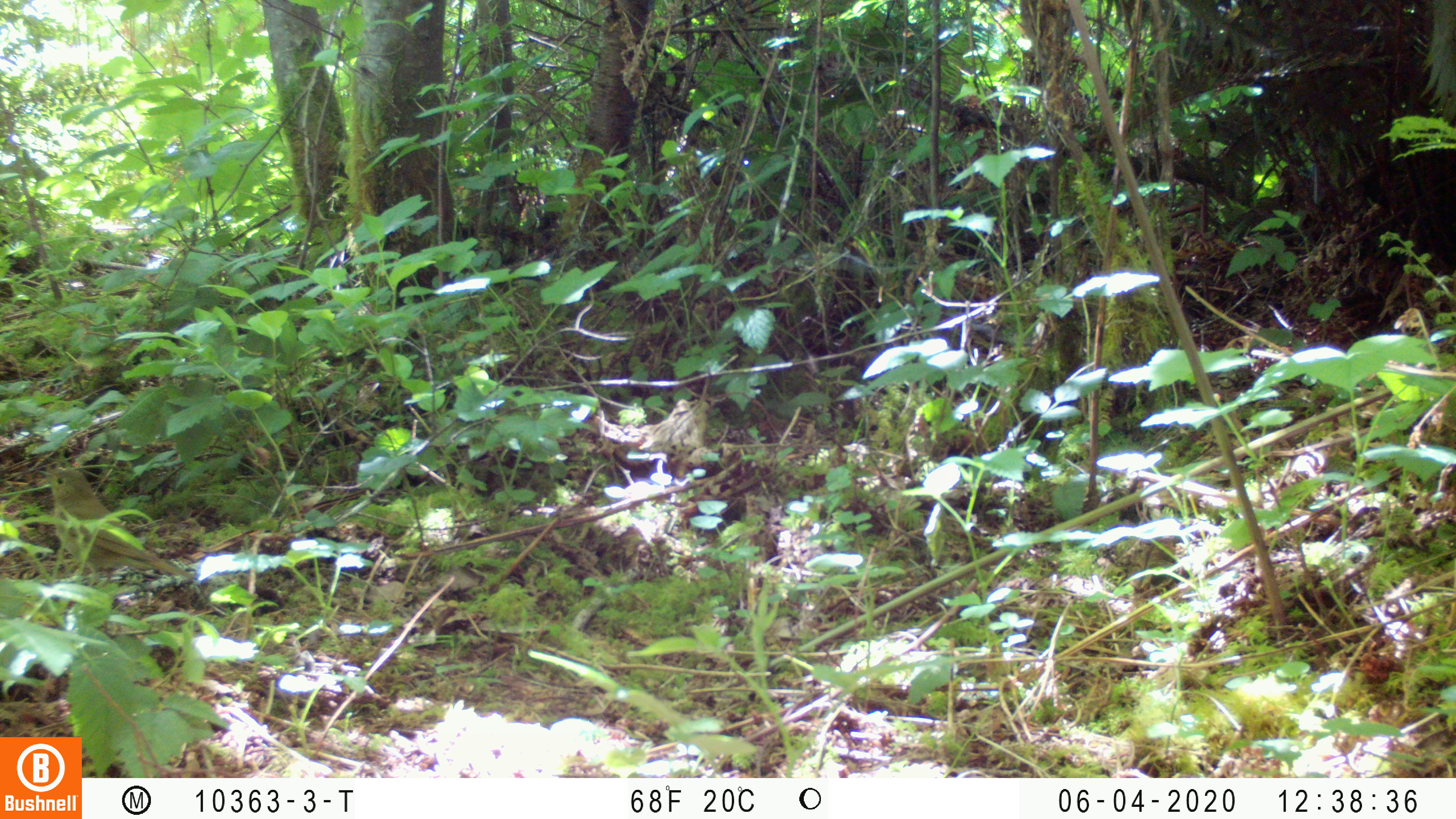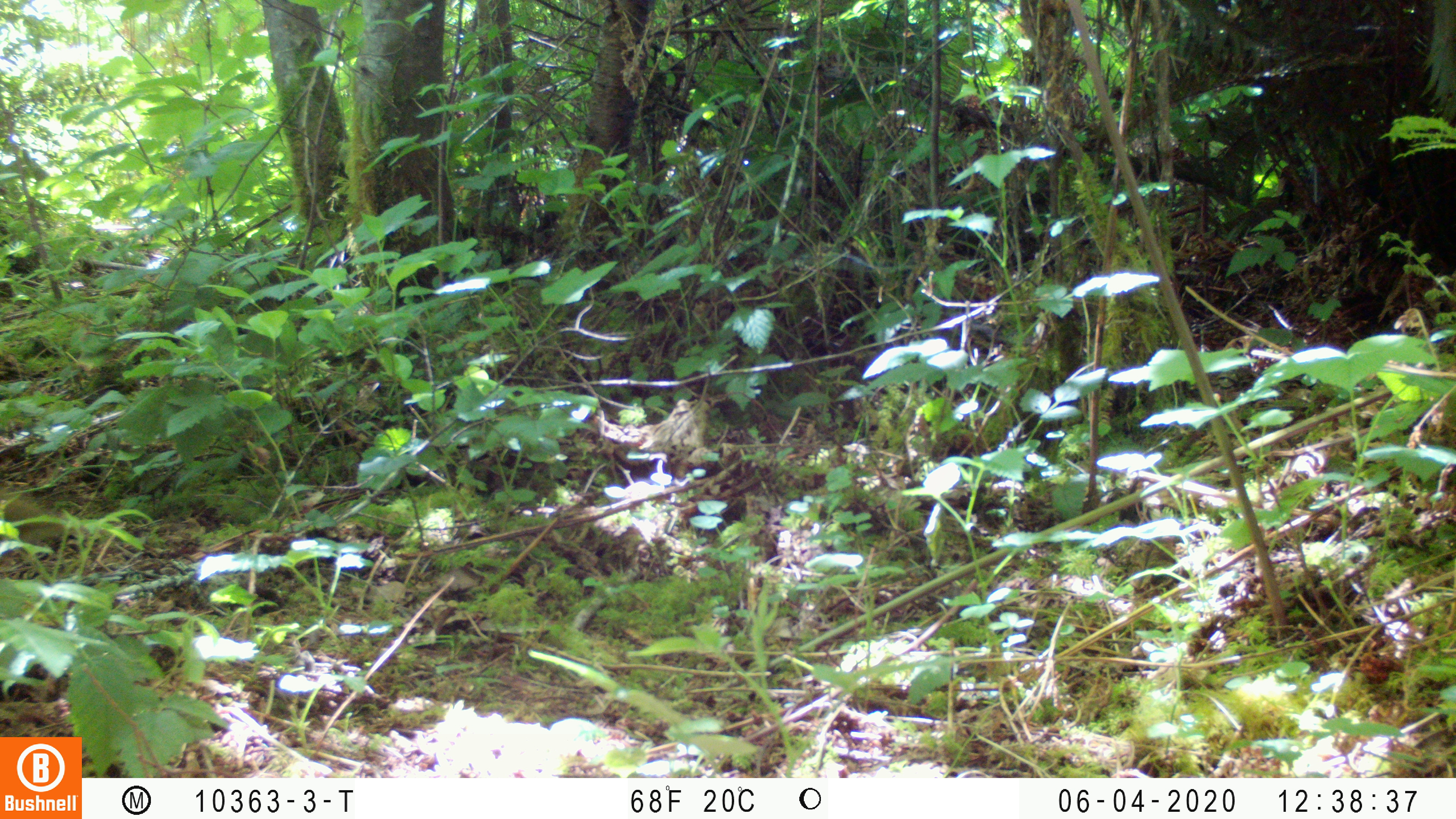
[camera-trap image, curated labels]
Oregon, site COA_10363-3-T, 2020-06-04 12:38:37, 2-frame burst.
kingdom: Animalia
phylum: Chordata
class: Aves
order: Passeriformes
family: Turdidae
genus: Catharus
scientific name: Catharus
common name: brown thrushes and nightingale-thrushes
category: catharus species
Catharus species (brown thrushes and nightingale-thrushes) (Catharus).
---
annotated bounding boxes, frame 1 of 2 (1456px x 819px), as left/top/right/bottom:
catharus species: 43/466/188/578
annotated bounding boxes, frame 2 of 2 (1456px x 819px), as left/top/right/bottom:
catharus species: 1/491/82/548